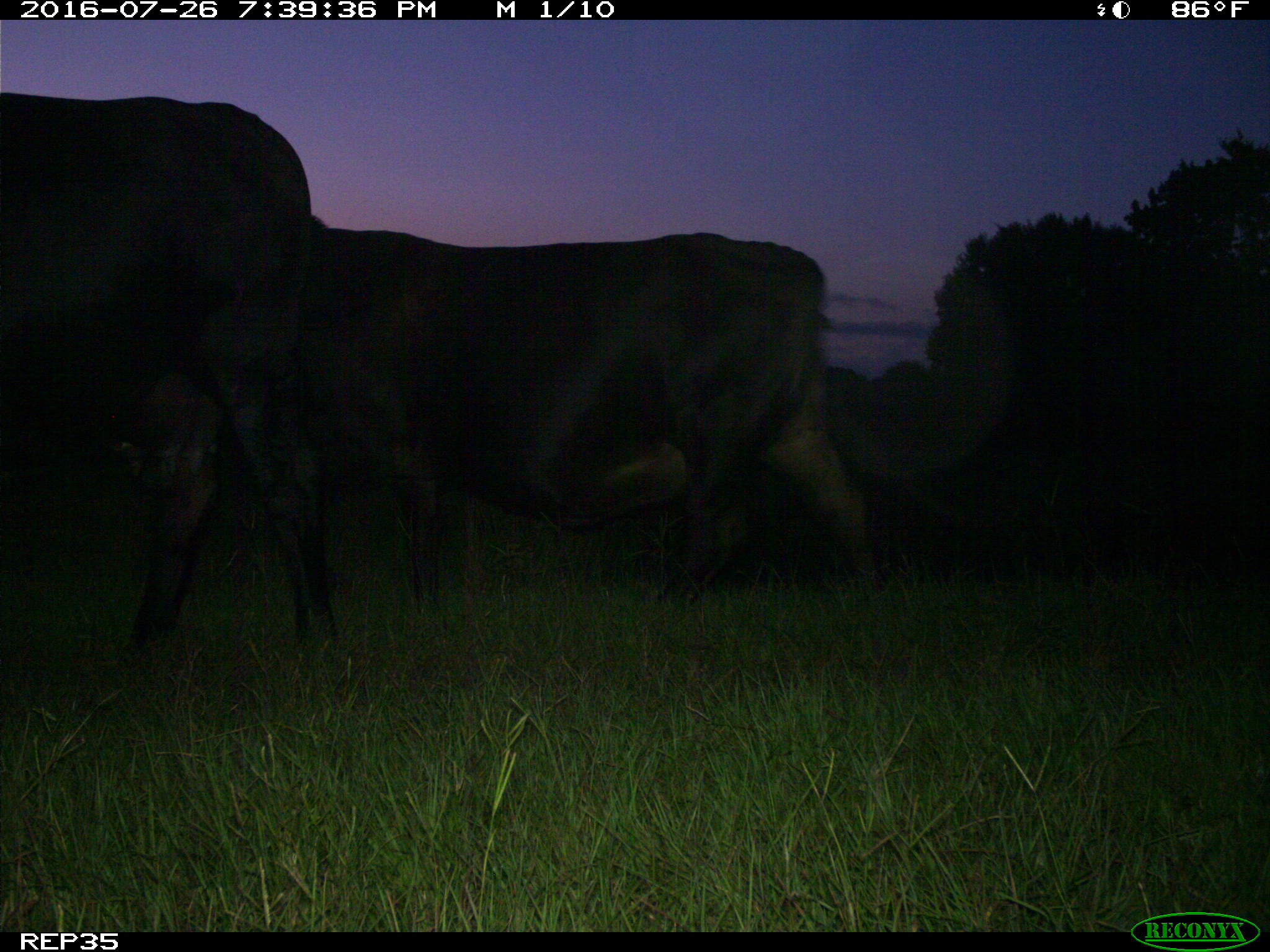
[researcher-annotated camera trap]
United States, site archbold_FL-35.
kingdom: Animalia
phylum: Chordata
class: Mammalia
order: Artiodactyla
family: Bovidae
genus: Bos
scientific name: Bos taurus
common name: domestic cow